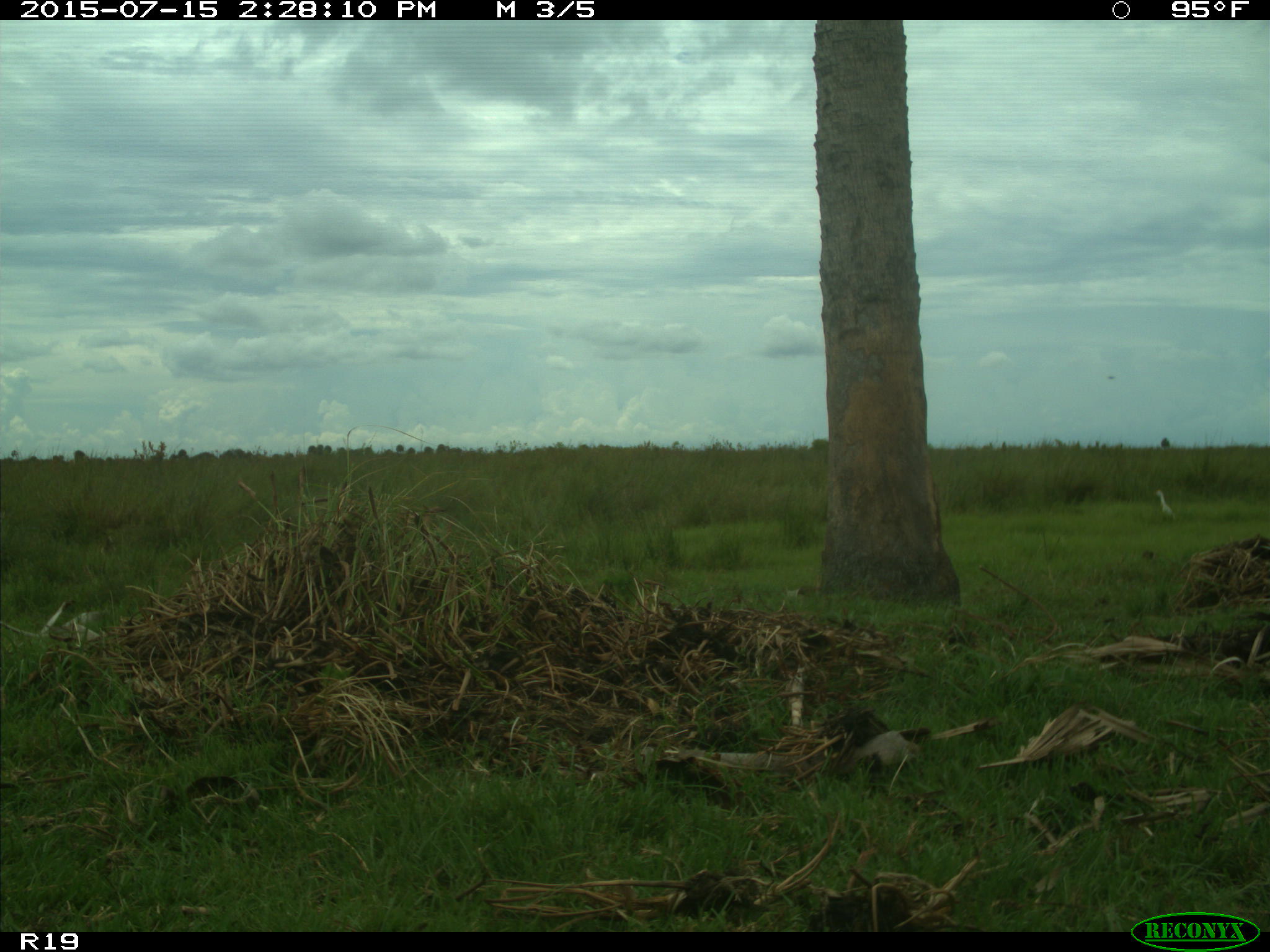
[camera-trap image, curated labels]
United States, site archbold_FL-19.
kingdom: Animalia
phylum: Chordata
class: Aves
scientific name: Aves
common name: birds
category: unidentified bird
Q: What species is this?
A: Unidentified bird (birds) (Aves).